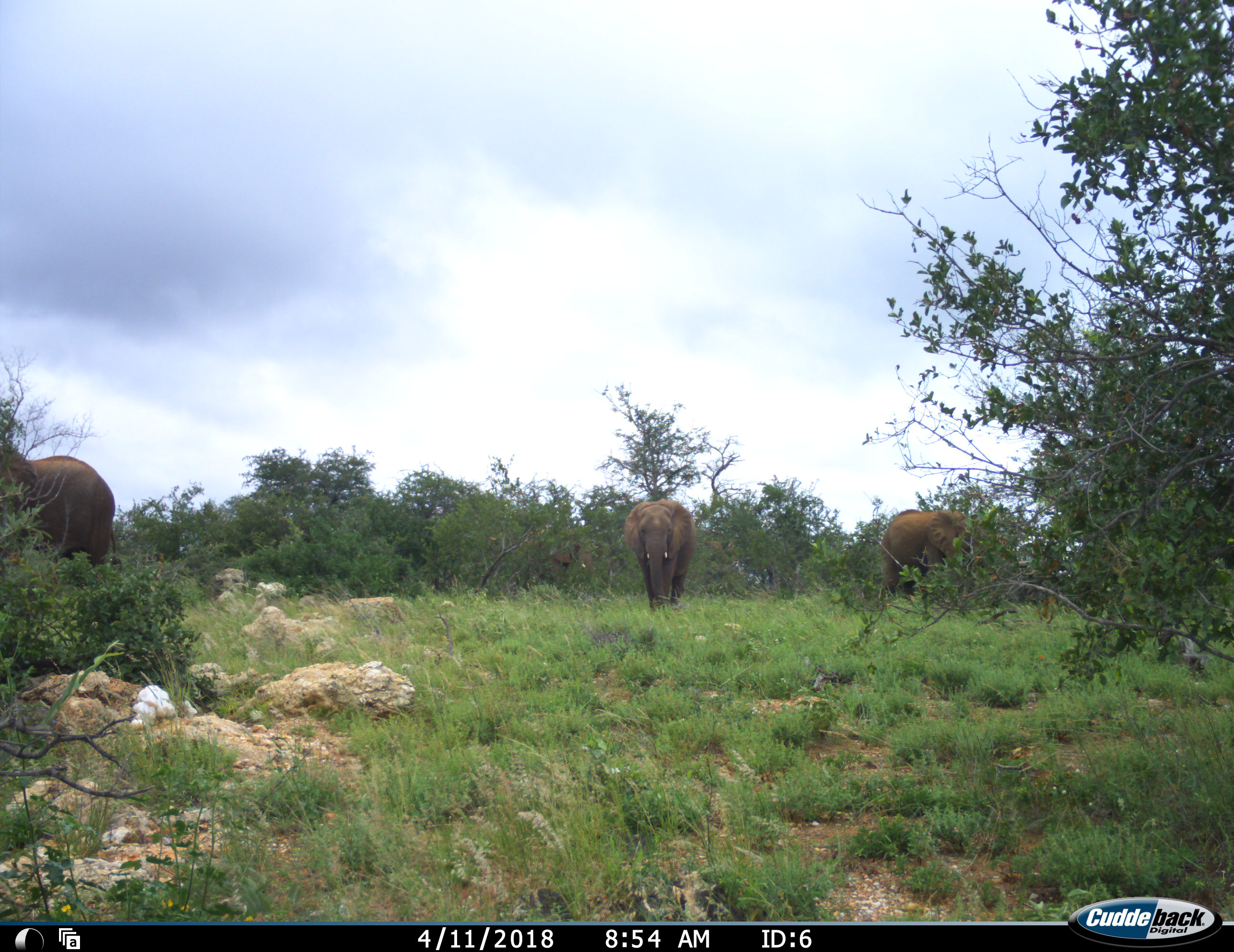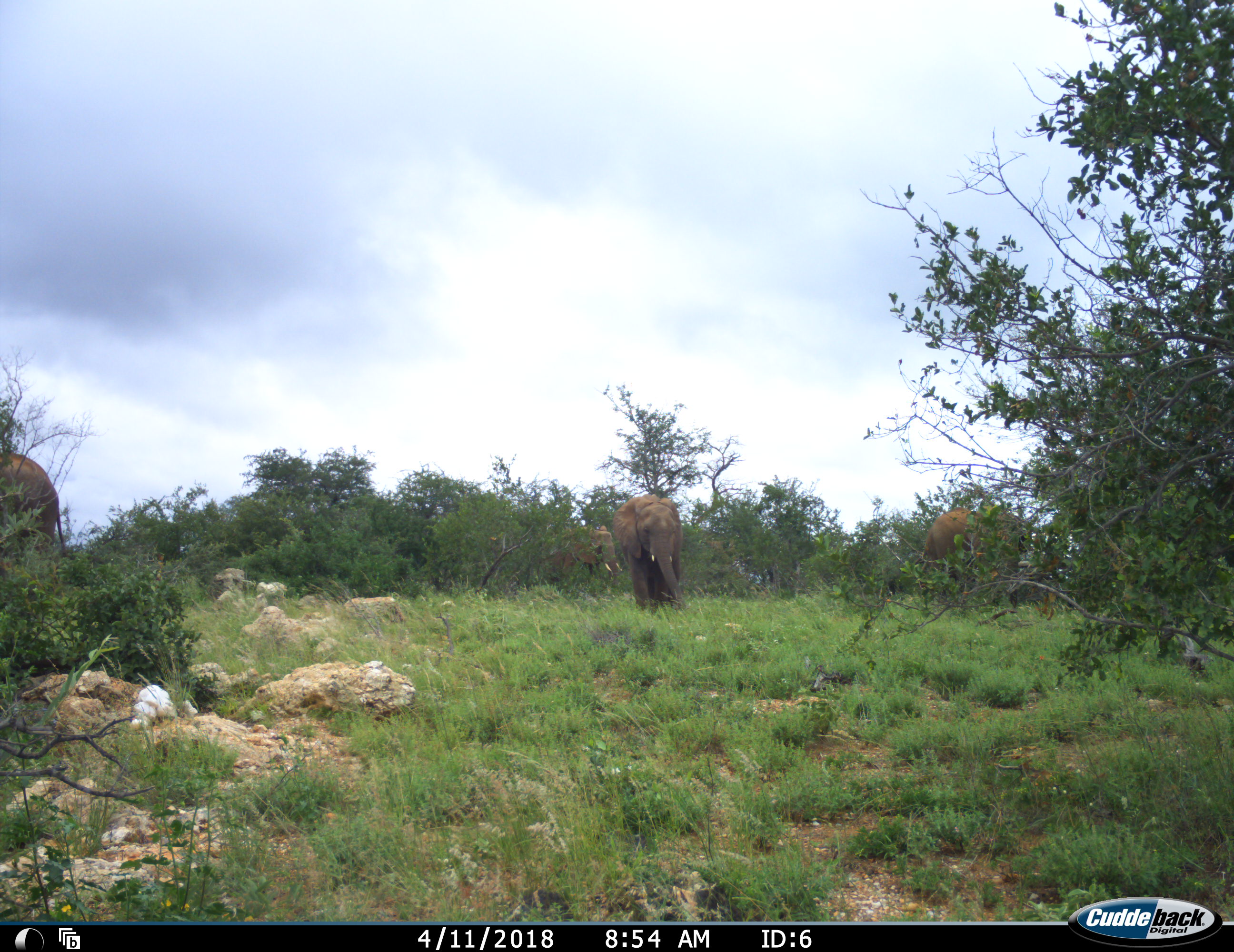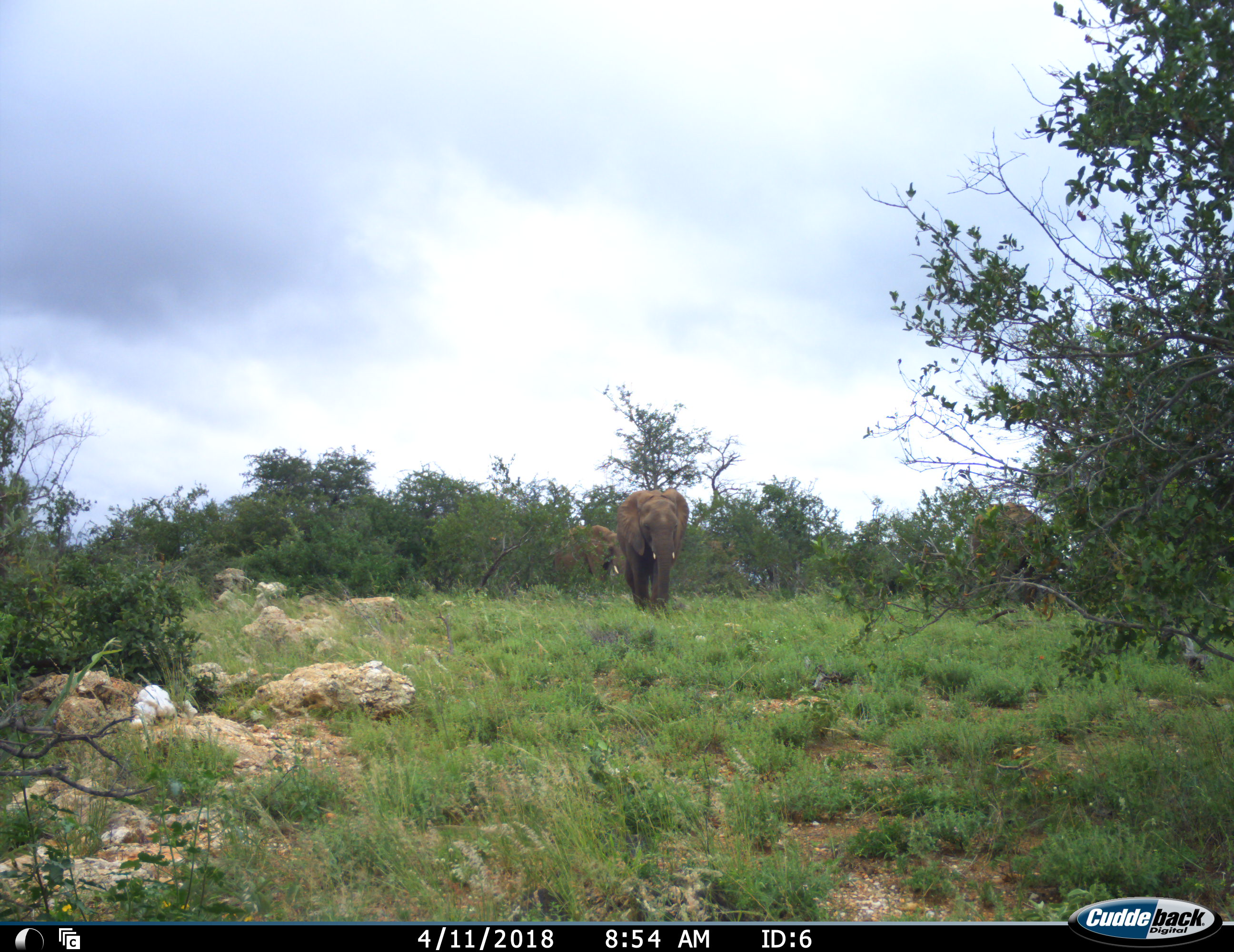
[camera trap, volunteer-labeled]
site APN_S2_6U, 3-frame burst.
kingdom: Animalia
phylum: Chordata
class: Mammalia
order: Proboscidea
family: Elephantidae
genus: Loxodonta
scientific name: Loxodonta africana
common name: african bush elephant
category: elephant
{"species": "elephant (african bush elephant) (Loxodonta africana)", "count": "4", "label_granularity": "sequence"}